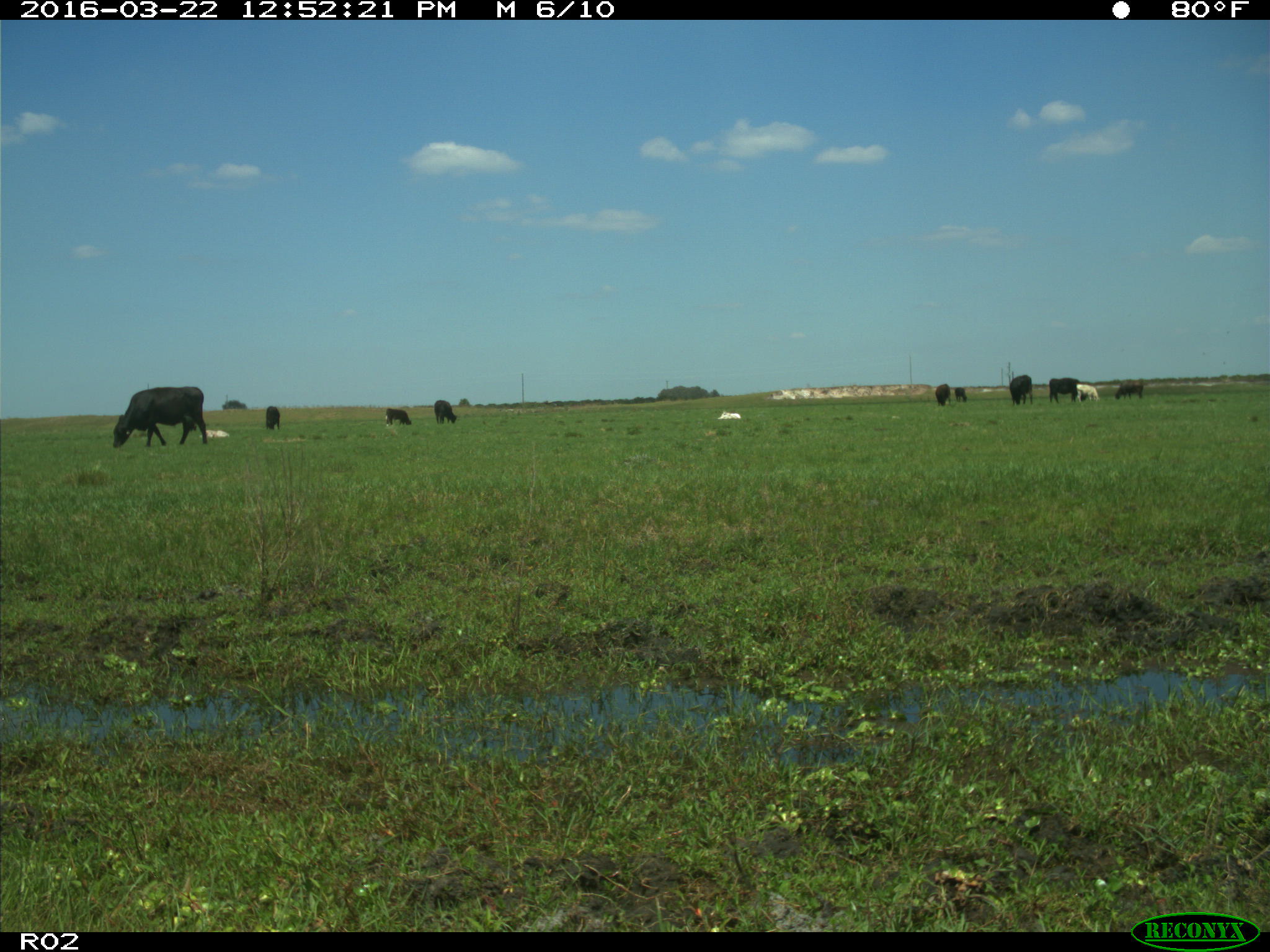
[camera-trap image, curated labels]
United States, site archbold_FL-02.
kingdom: Animalia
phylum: Chordata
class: Mammalia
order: Artiodactyla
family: Bovidae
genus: Bos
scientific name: Bos taurus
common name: domestic cow